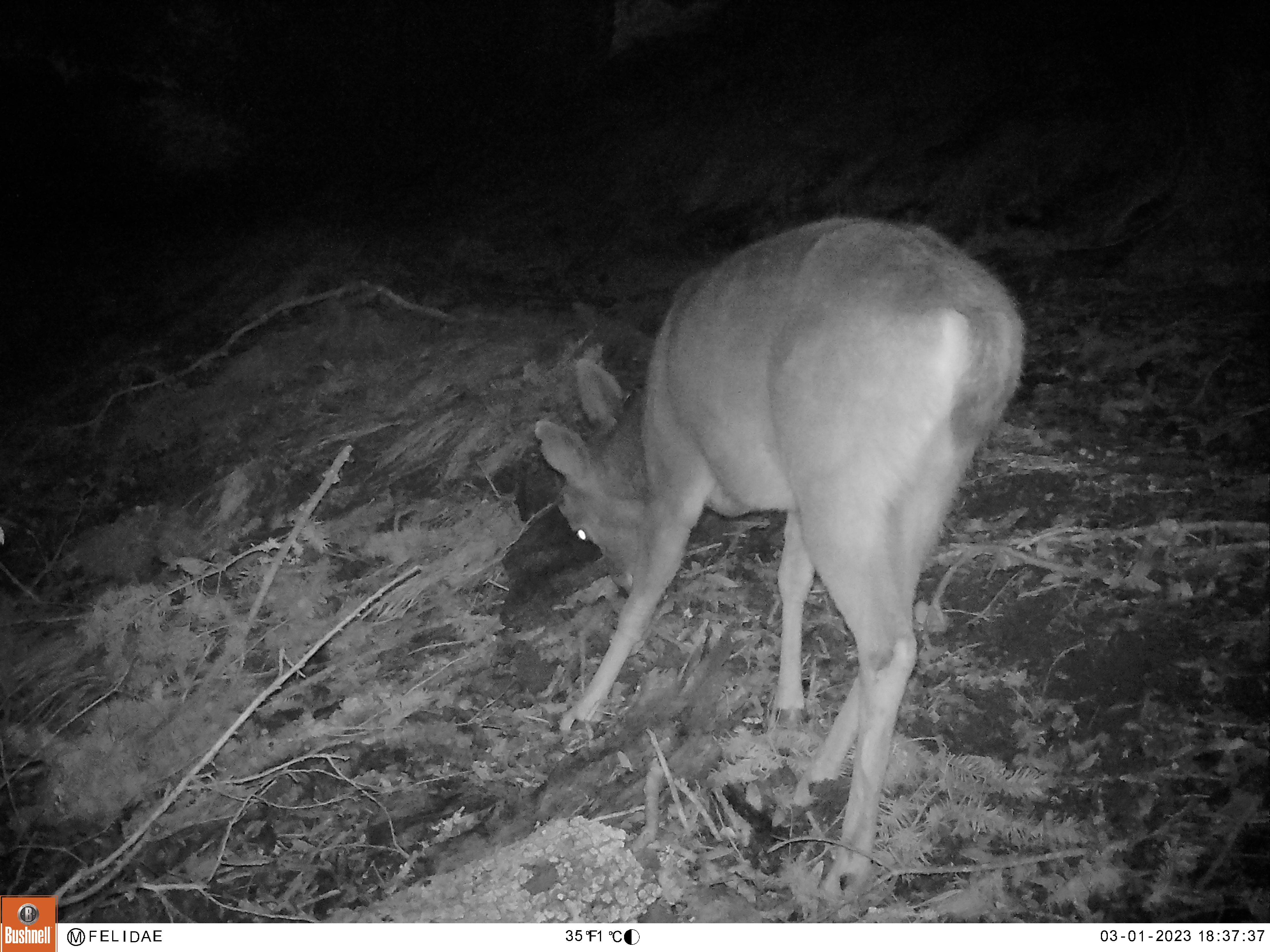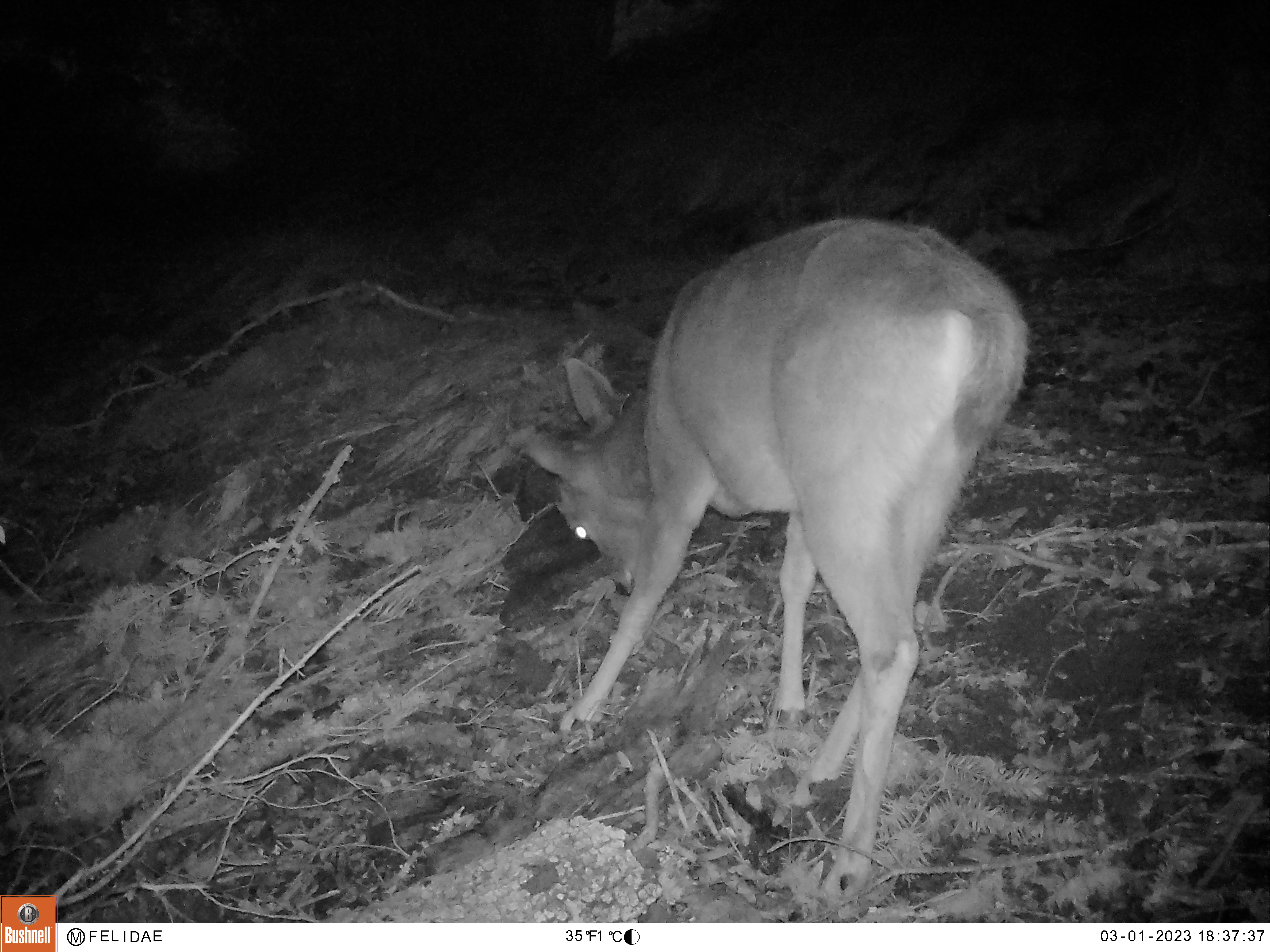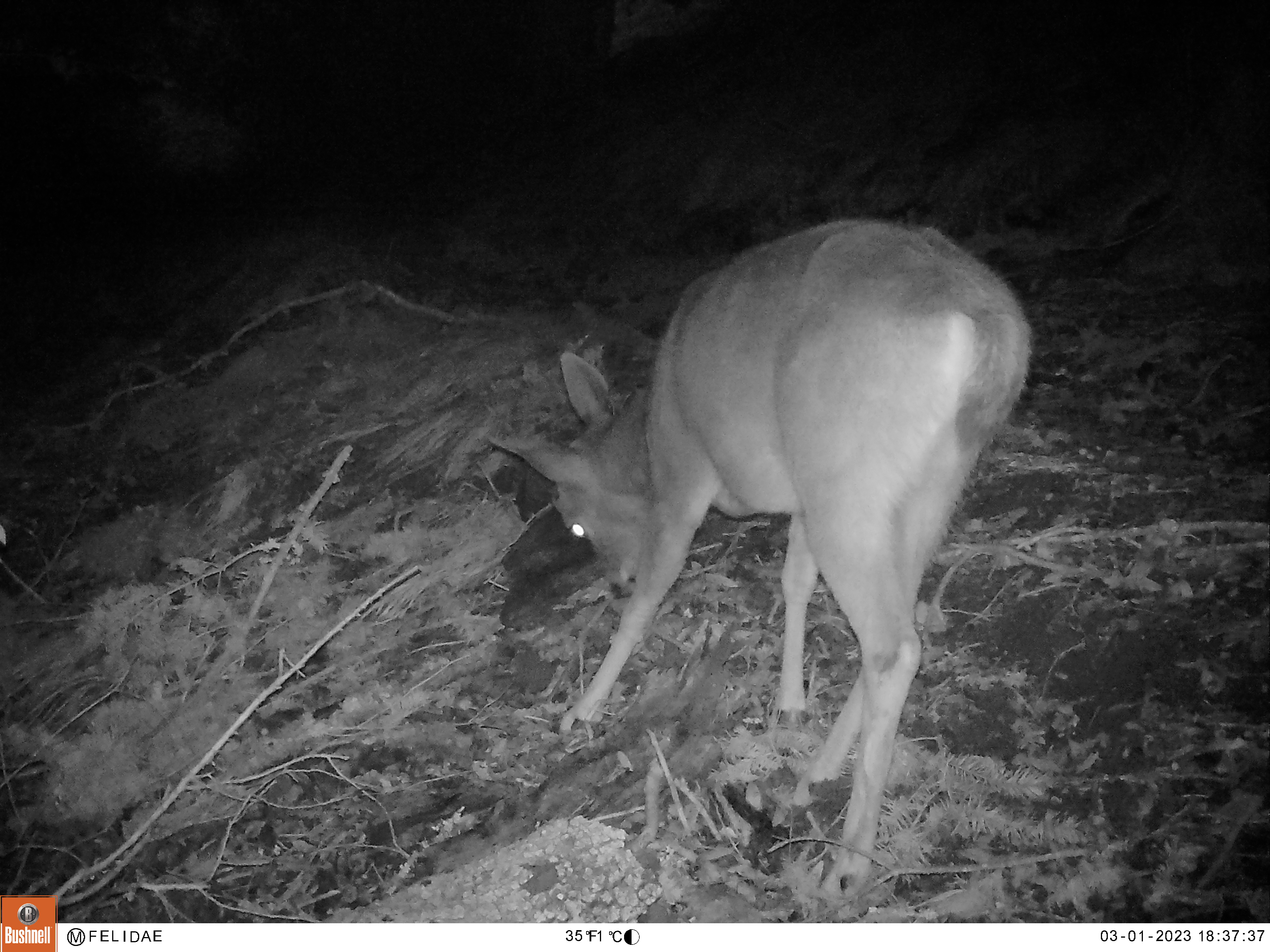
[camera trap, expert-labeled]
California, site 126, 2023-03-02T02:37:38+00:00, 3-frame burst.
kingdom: Animalia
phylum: Chordata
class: Mammalia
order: Artiodactyla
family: Cervidae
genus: Odocoileus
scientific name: Odocoileus hemionus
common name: mule deer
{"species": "mule deer (Odocoileus hemionus)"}